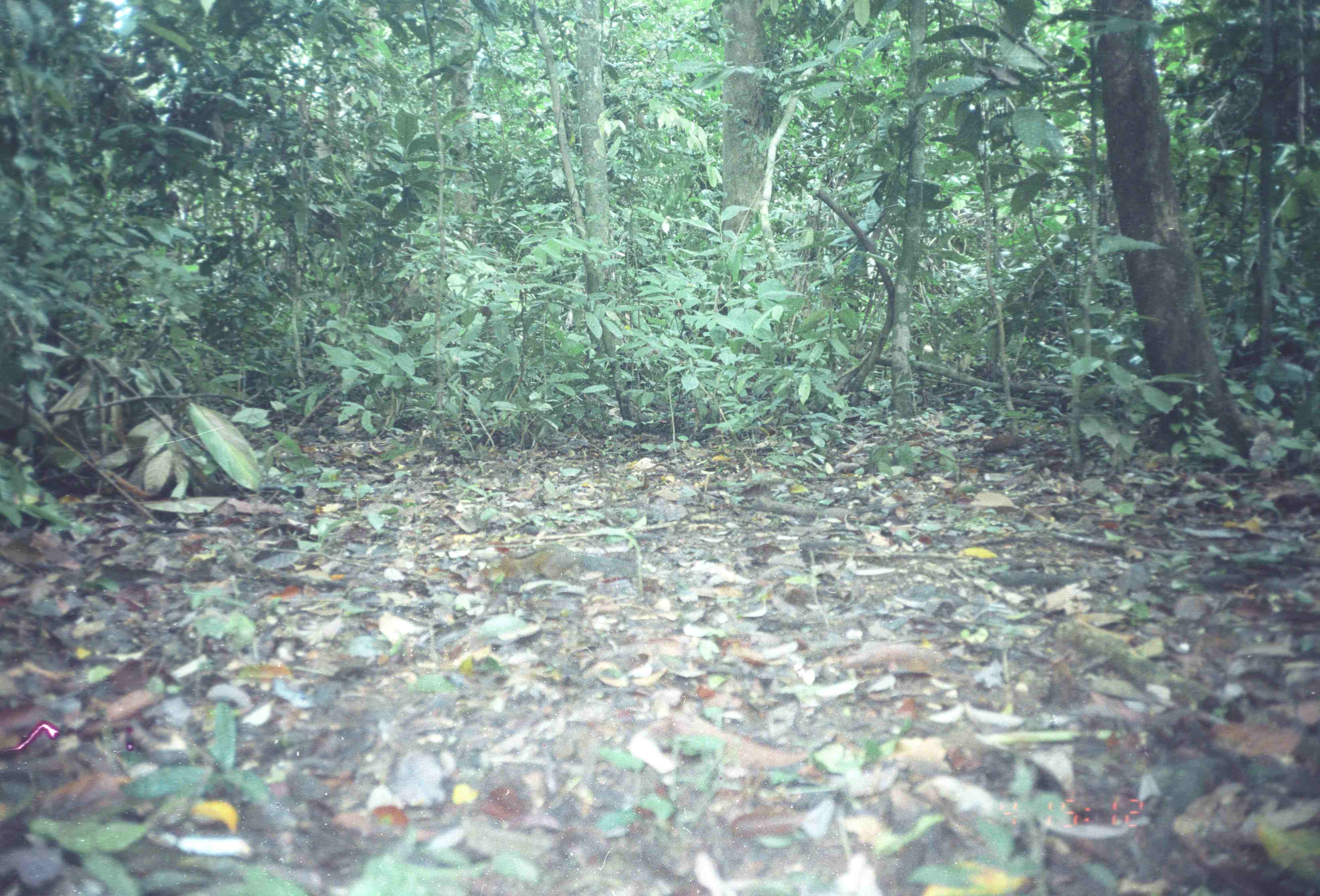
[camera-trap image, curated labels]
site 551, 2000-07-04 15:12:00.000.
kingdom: Animalia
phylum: Chordata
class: Mammalia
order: Rodentia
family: Sciuridae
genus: Lariscus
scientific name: Lariscus insignis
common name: three-striped ground squirrel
Lariscus insignis (three-striped ground squirrel), count 1.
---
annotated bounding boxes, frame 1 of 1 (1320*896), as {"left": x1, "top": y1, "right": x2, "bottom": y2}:
lariscus insignis: {"left": 490, "top": 545, "right": 636, "bottom": 580}